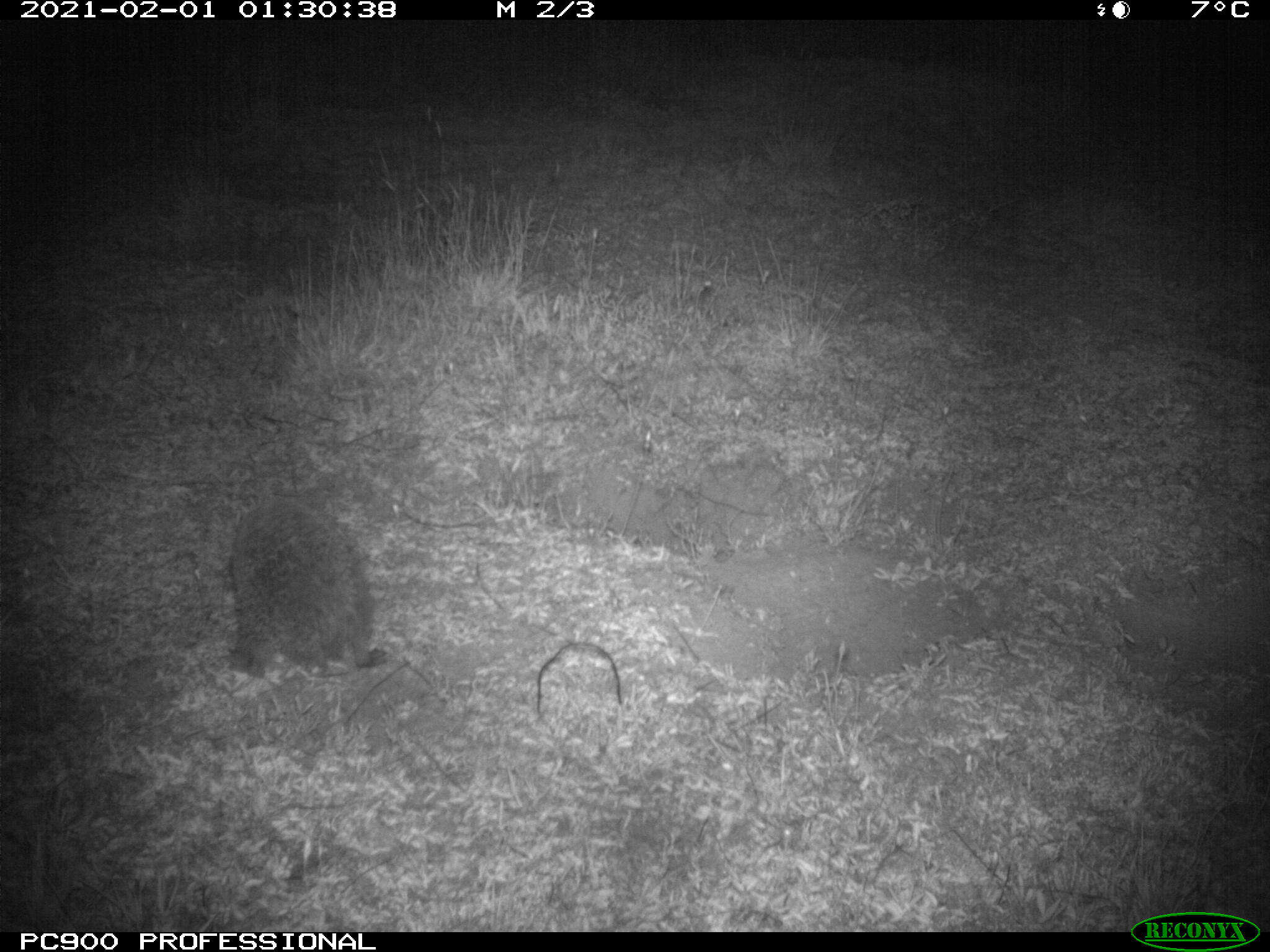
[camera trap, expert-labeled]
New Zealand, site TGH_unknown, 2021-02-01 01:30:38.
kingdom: Animalia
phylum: Chordata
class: Mammalia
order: Eulipotyphla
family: Erinaceidae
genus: Erinaceus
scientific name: Erinaceus europaeus europaeus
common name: european hedgehog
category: hedgehog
Hedgehog (european hedgehog) (Erinaceus europaeus europaeus).